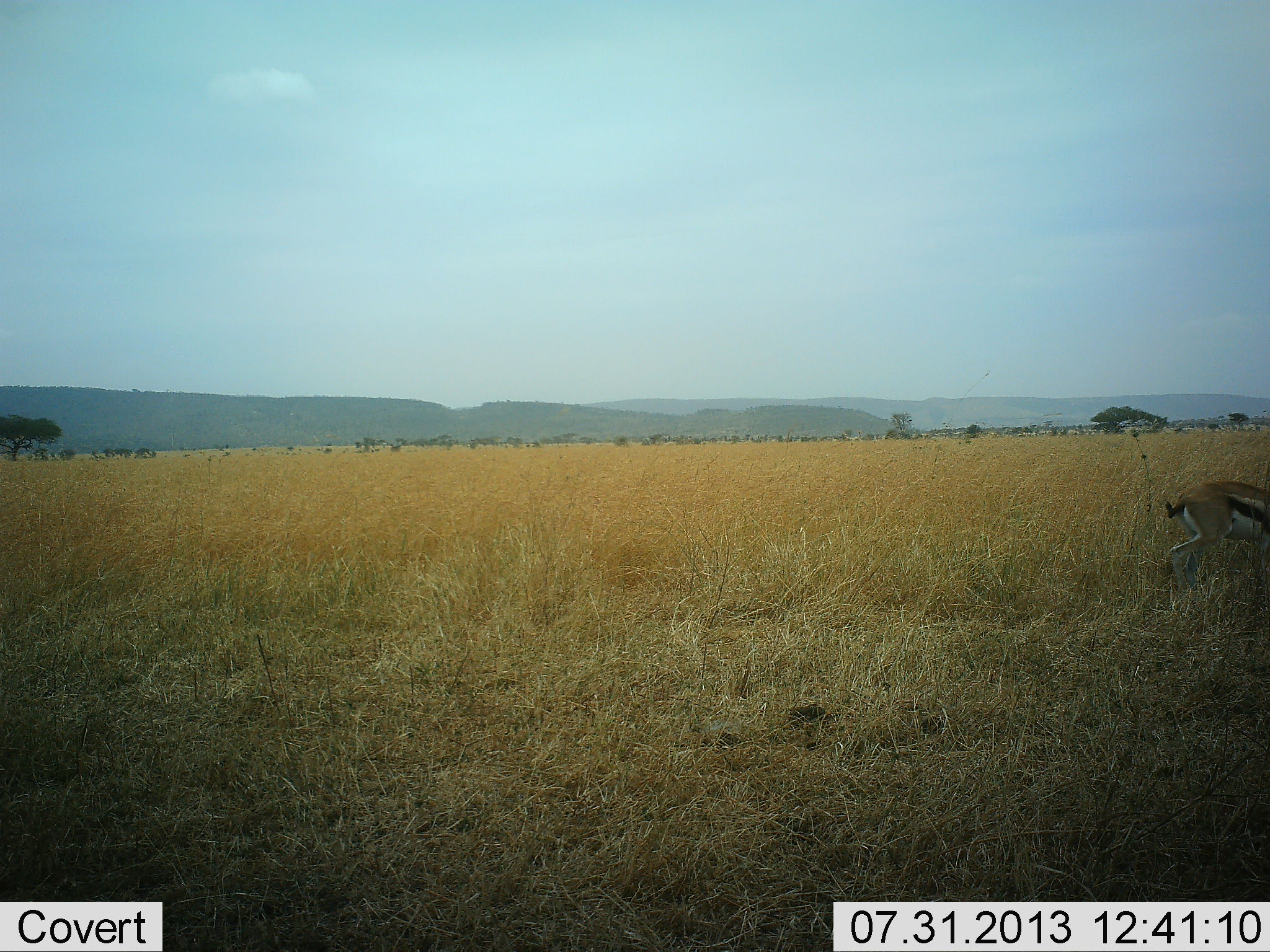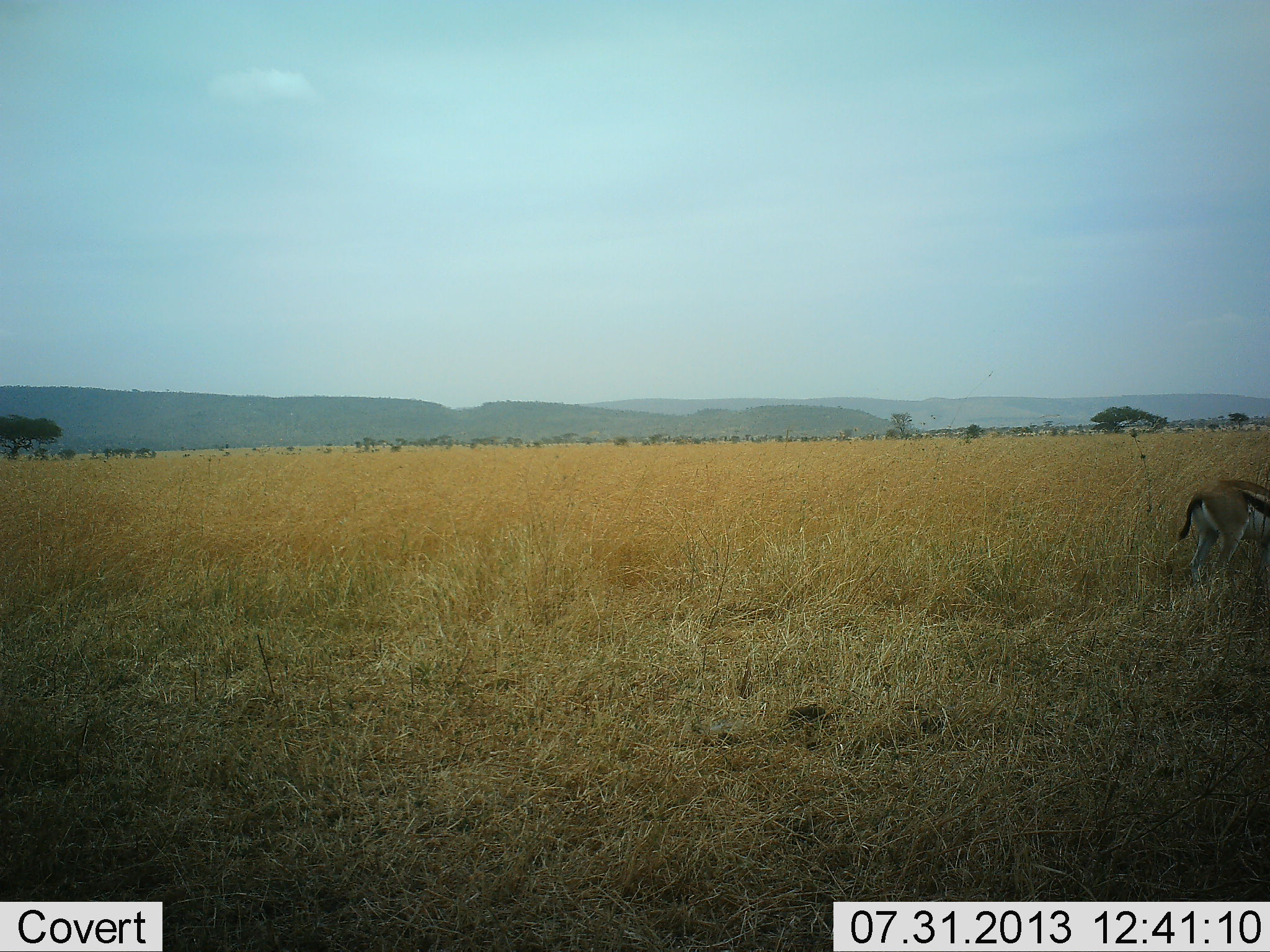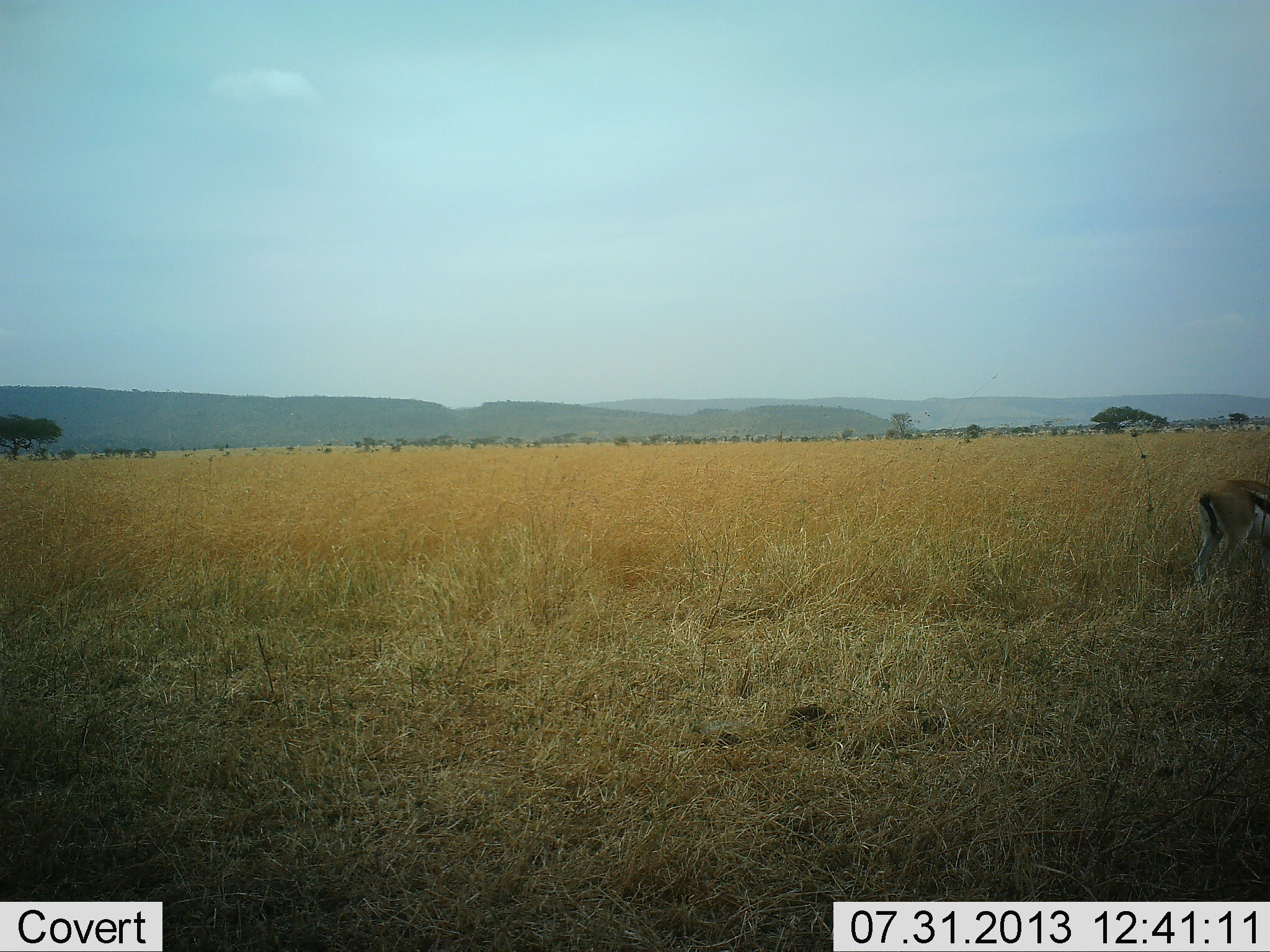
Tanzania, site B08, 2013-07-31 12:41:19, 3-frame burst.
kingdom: Animalia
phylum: Chordata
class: Mammalia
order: Artiodactyla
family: Bovidae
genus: Eudorcas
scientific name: Eudorcas thomsonii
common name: thomson's gazelle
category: gazellethomsons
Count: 1.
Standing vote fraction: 60%.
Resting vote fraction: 0%.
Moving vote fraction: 20%.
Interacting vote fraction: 0%.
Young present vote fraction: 0%.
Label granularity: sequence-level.